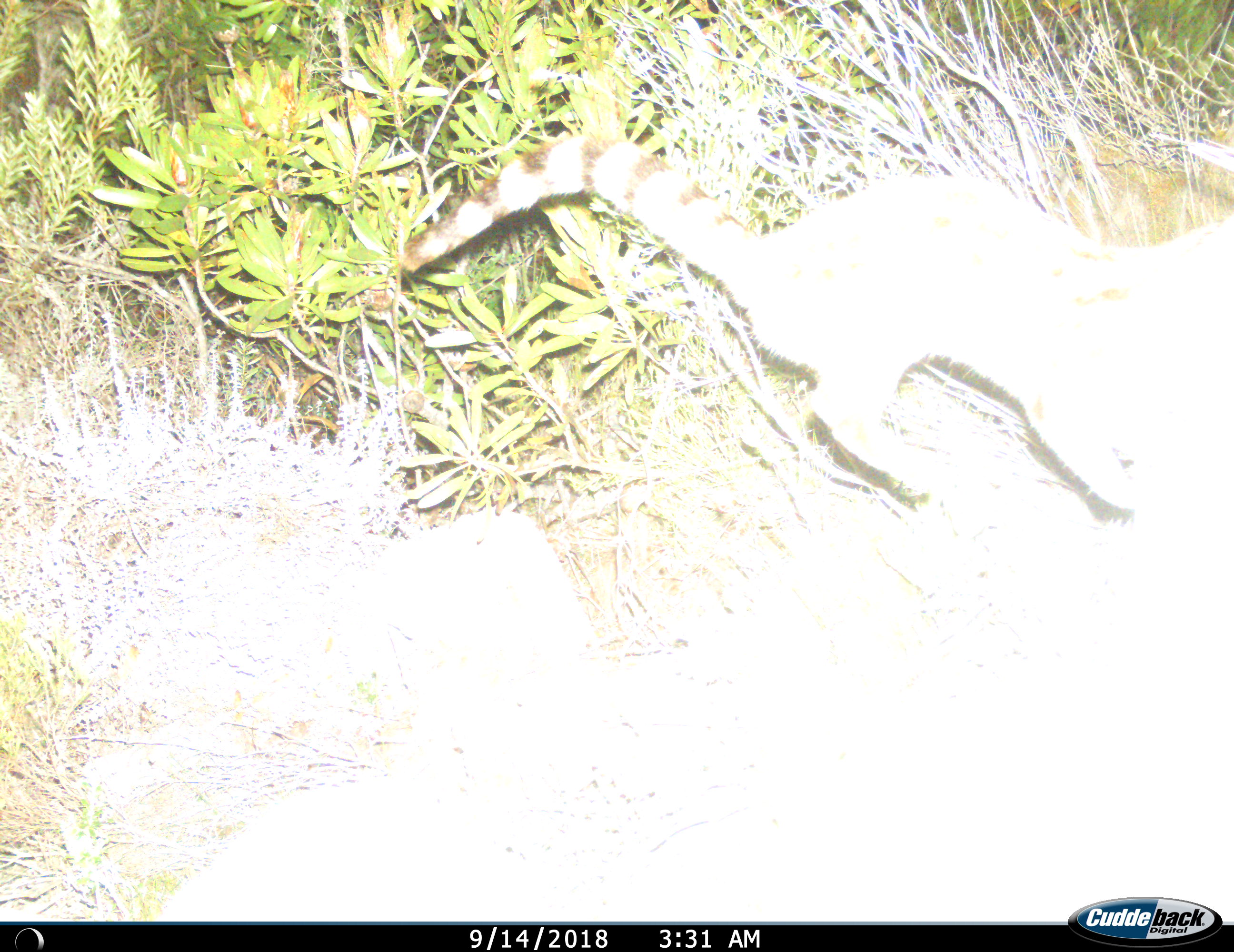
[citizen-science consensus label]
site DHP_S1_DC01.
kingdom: Animalia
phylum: Chordata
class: Mammalia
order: Carnivora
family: Viverridae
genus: Genetta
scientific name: Genetta tigrina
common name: large-spotted genet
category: genetcapelargespotted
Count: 1.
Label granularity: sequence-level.